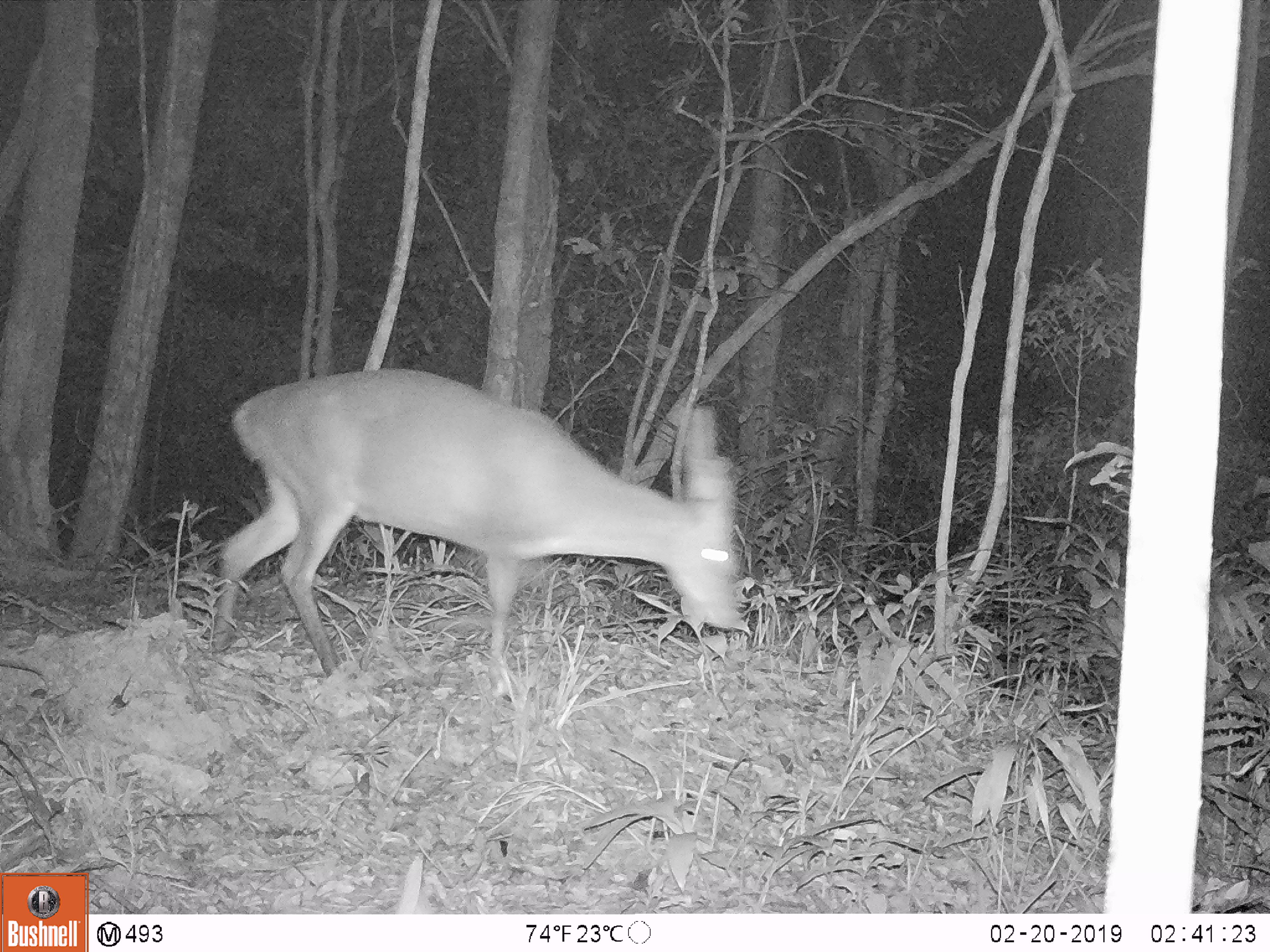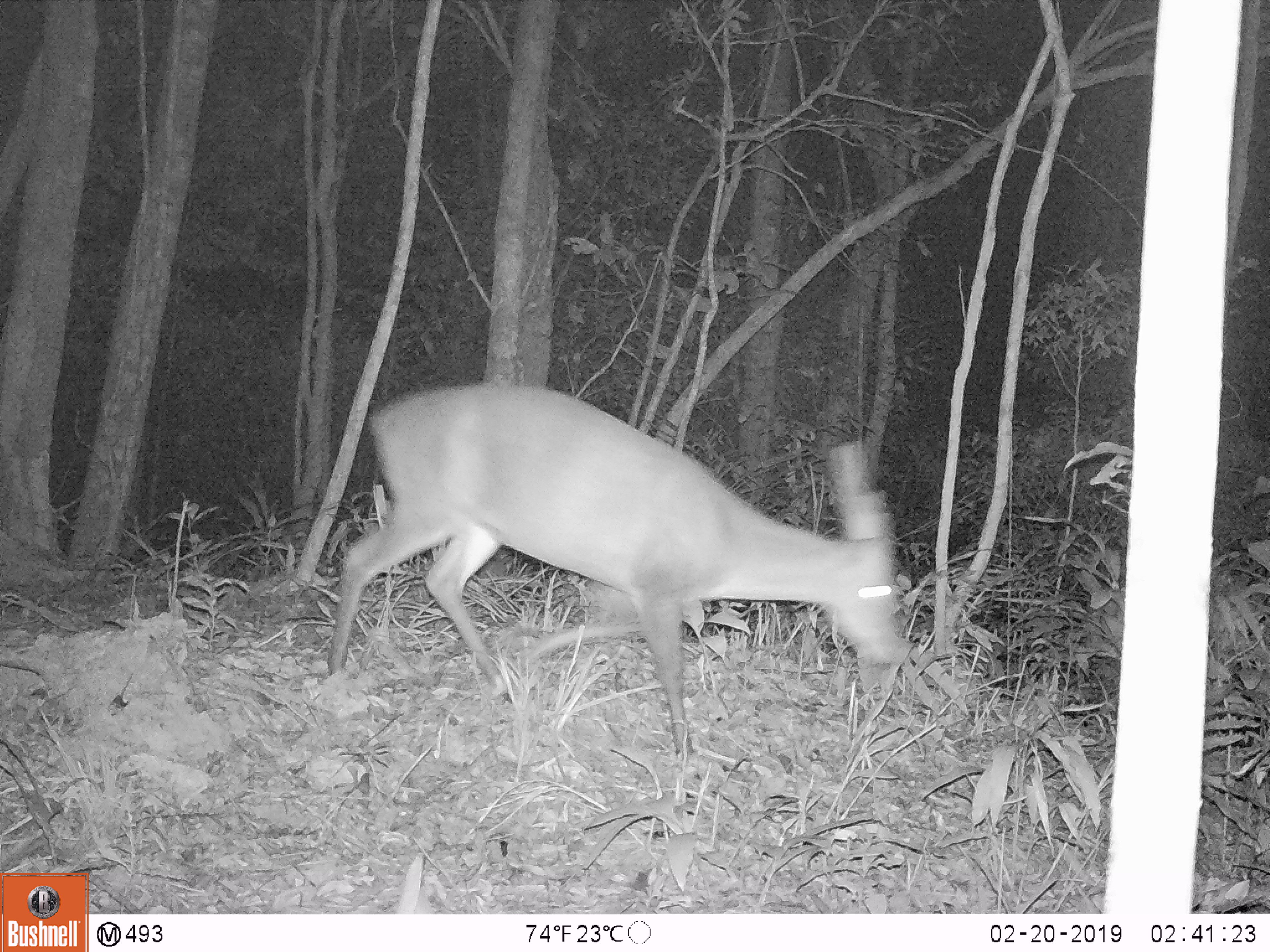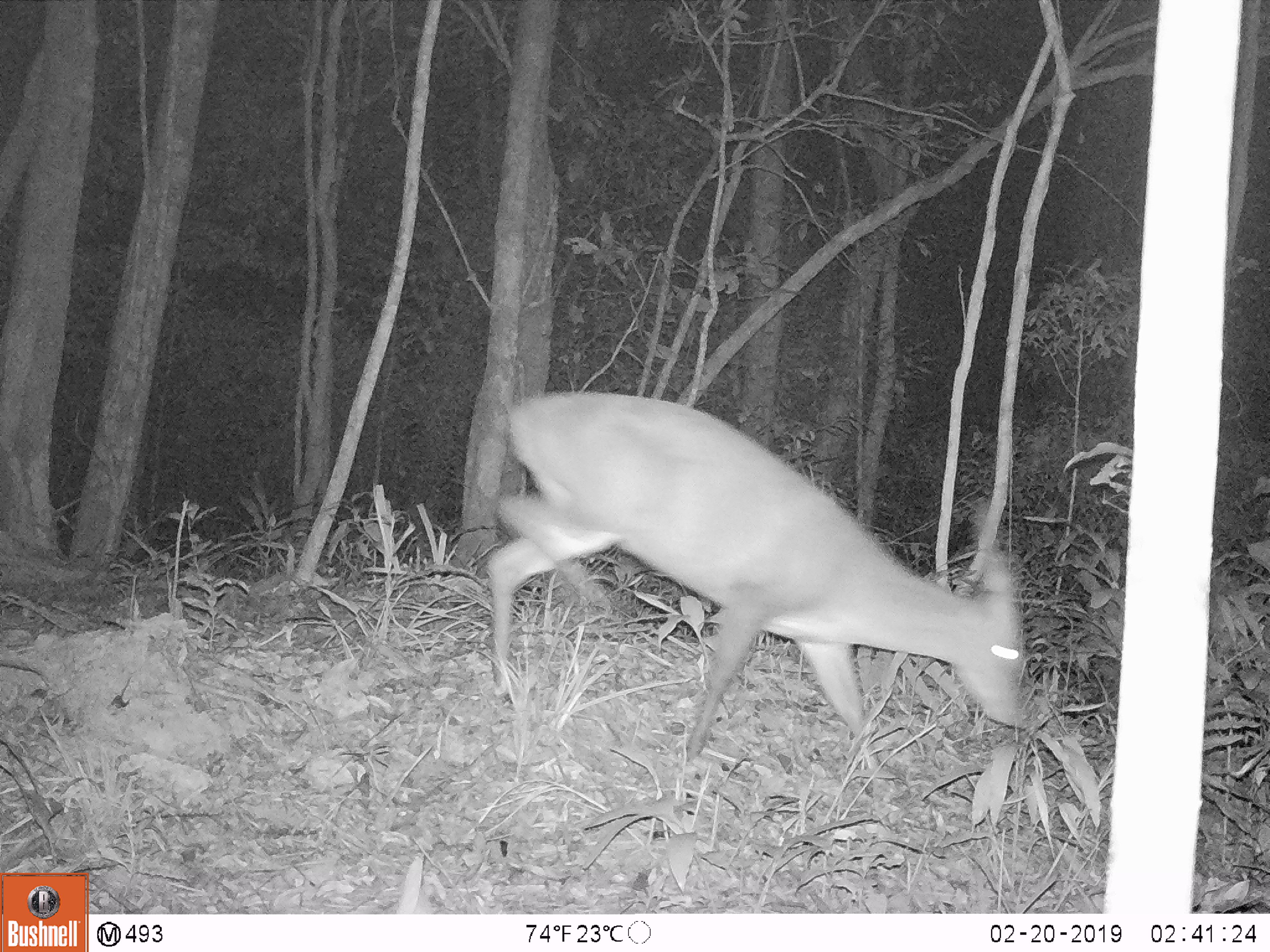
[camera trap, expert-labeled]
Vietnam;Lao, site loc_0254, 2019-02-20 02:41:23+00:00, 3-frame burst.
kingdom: Animalia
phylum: Chordata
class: Mammalia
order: Artiodactyla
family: Cervidae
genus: Muntiacus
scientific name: Muntiacus vuquangensis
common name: large-antlered muntjac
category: large antlered muntjac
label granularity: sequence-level